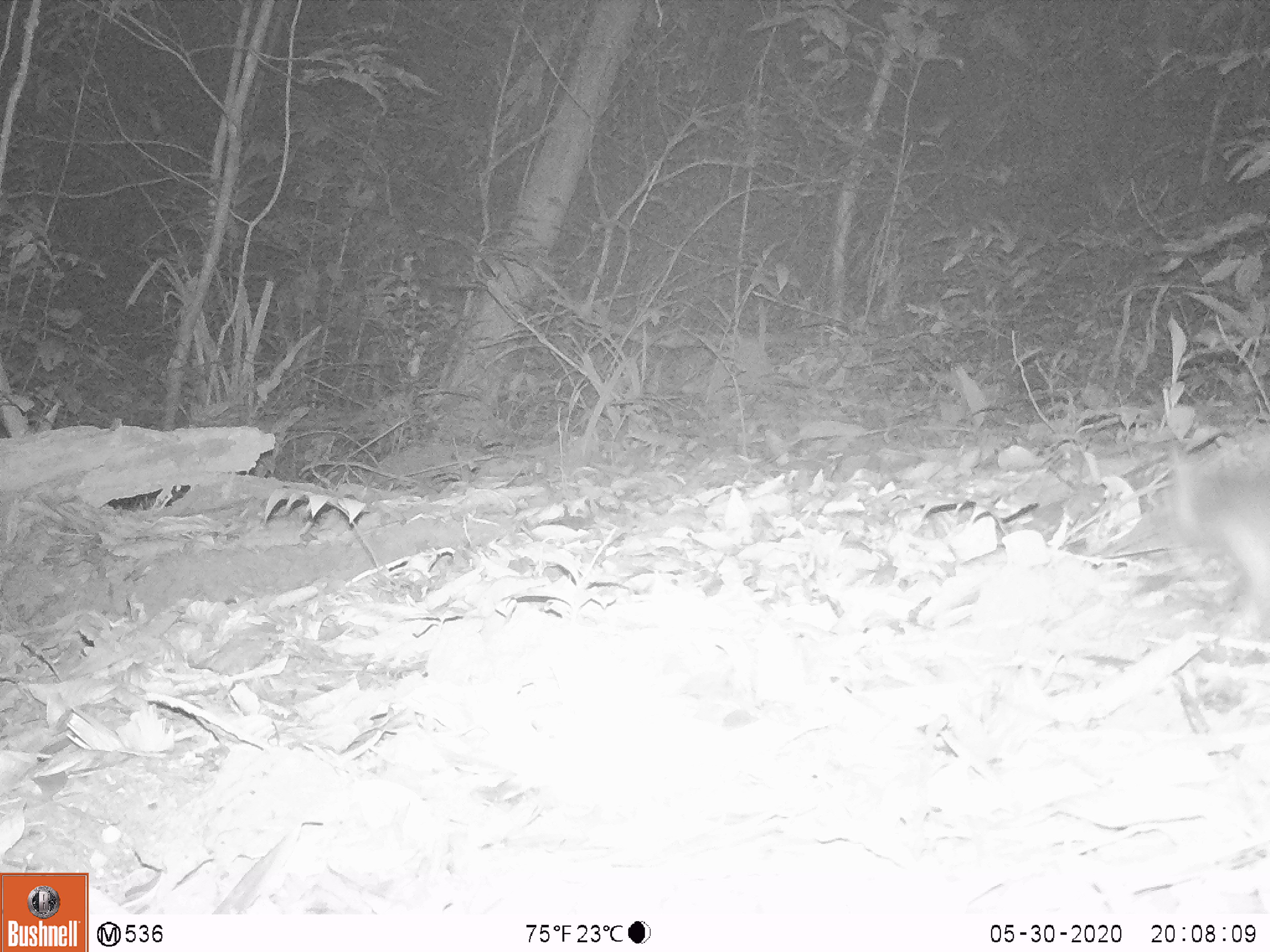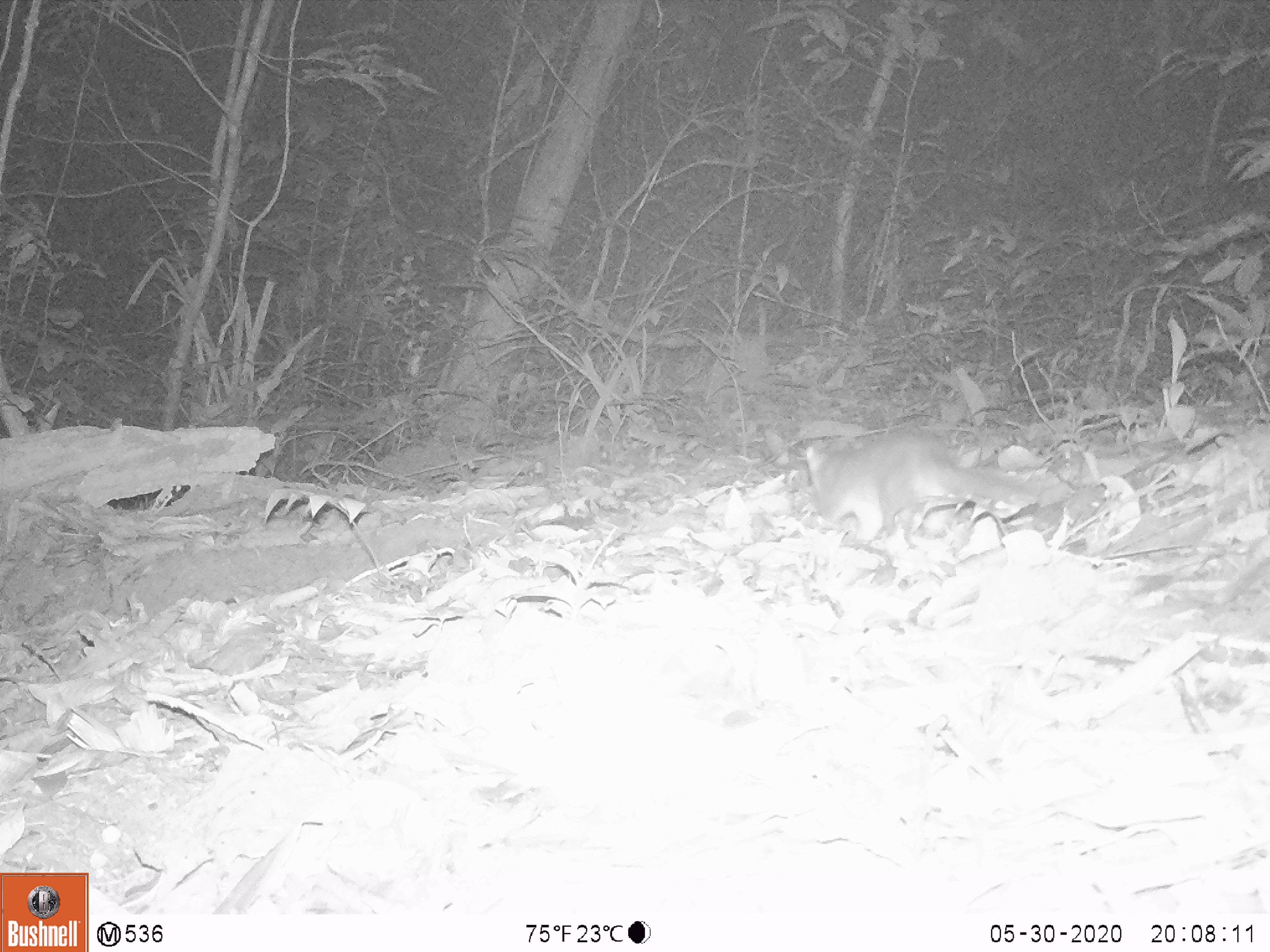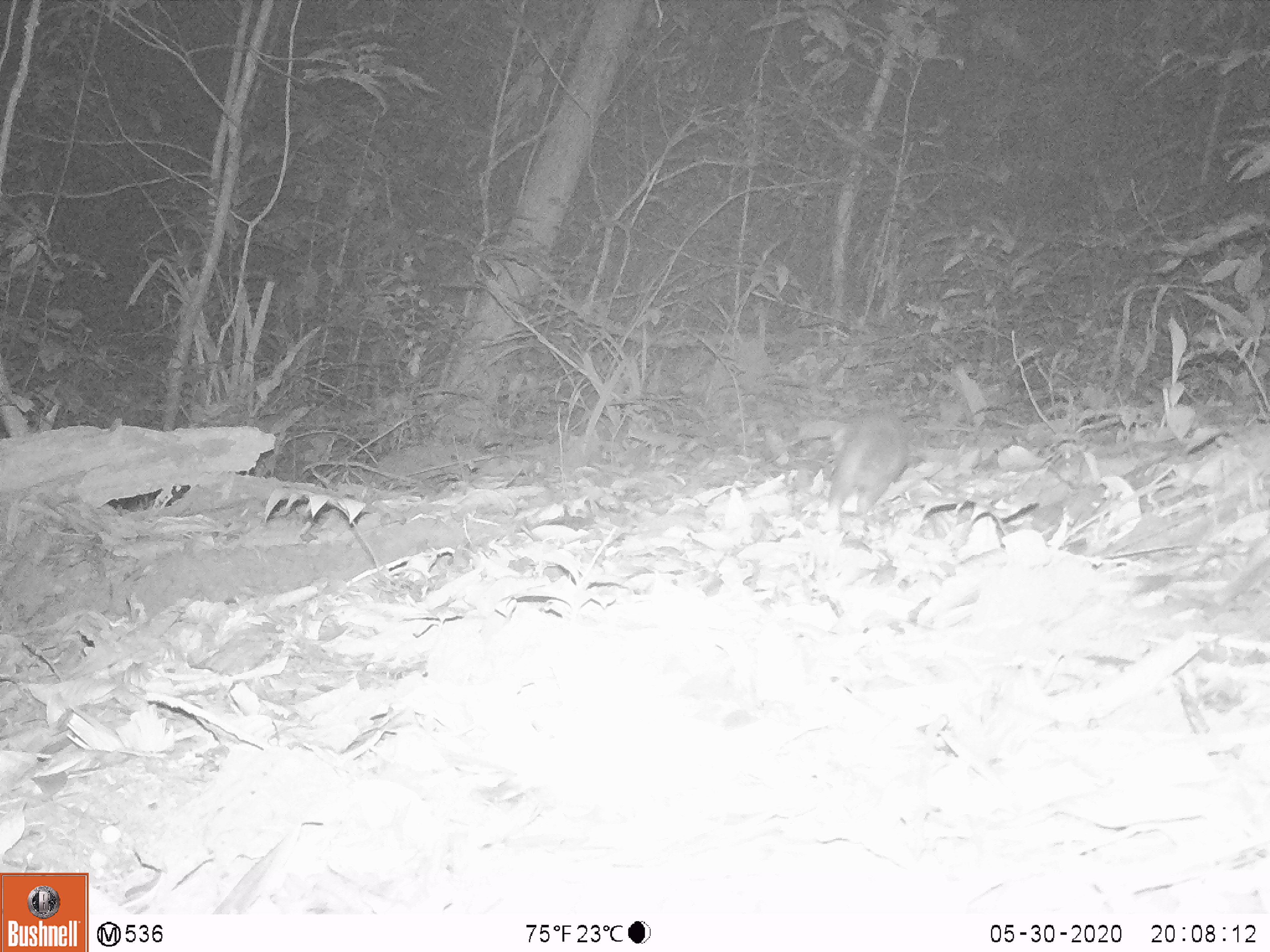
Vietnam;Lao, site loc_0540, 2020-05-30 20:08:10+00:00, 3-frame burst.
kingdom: Animalia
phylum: Chordata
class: Mammalia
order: Carnivora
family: Mustelidae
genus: Melogale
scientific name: Melogale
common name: ferret badger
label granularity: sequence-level